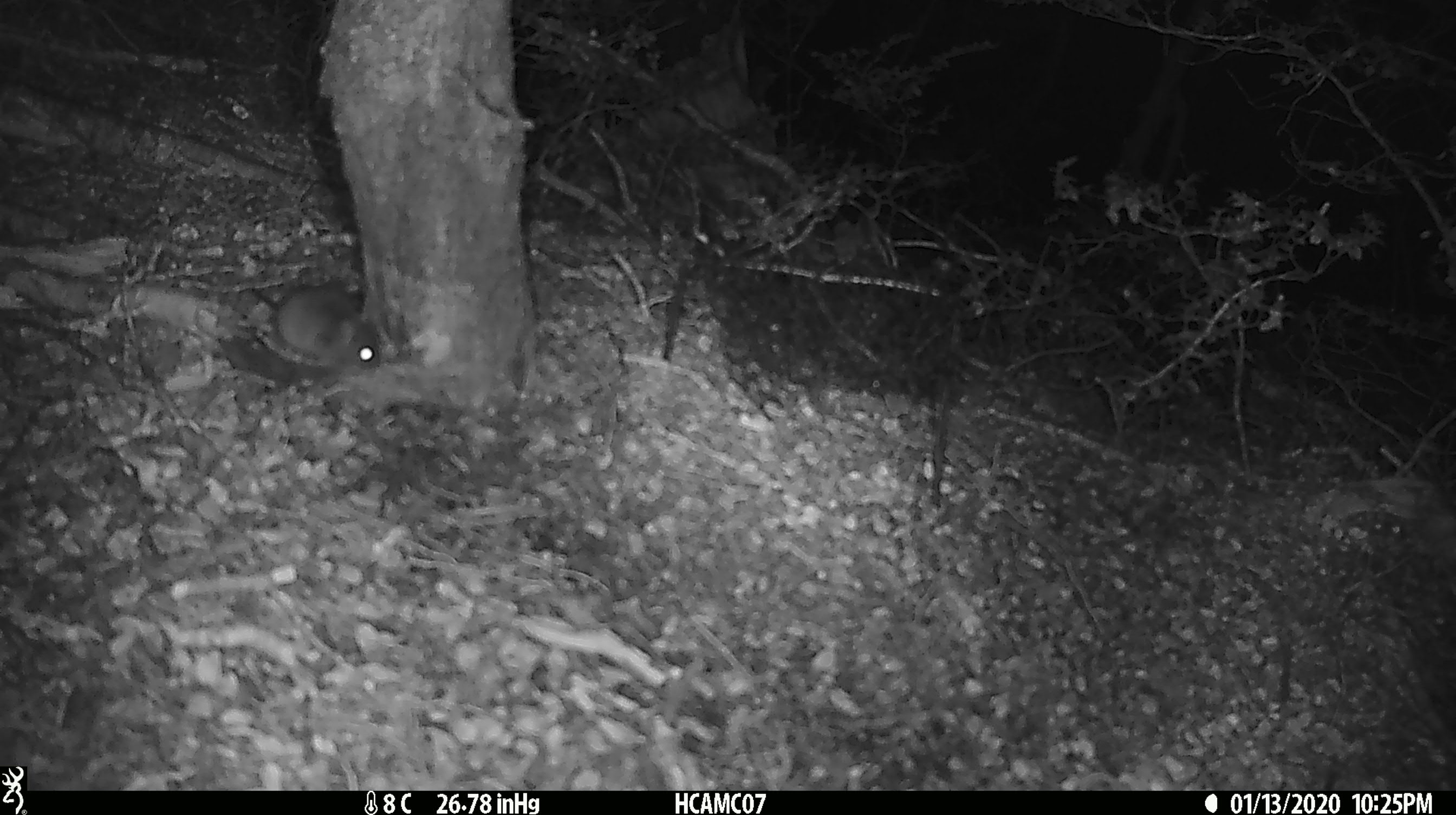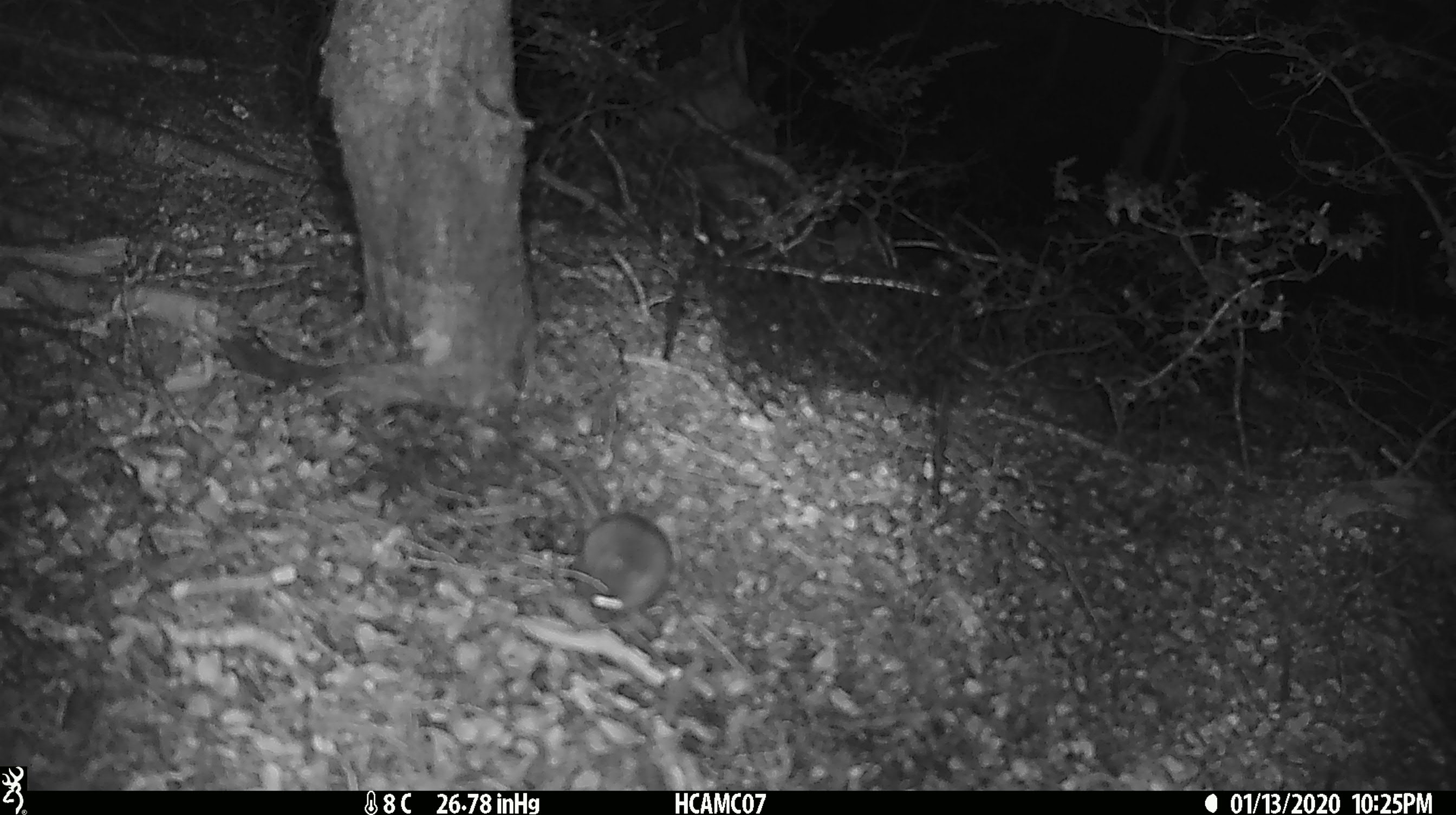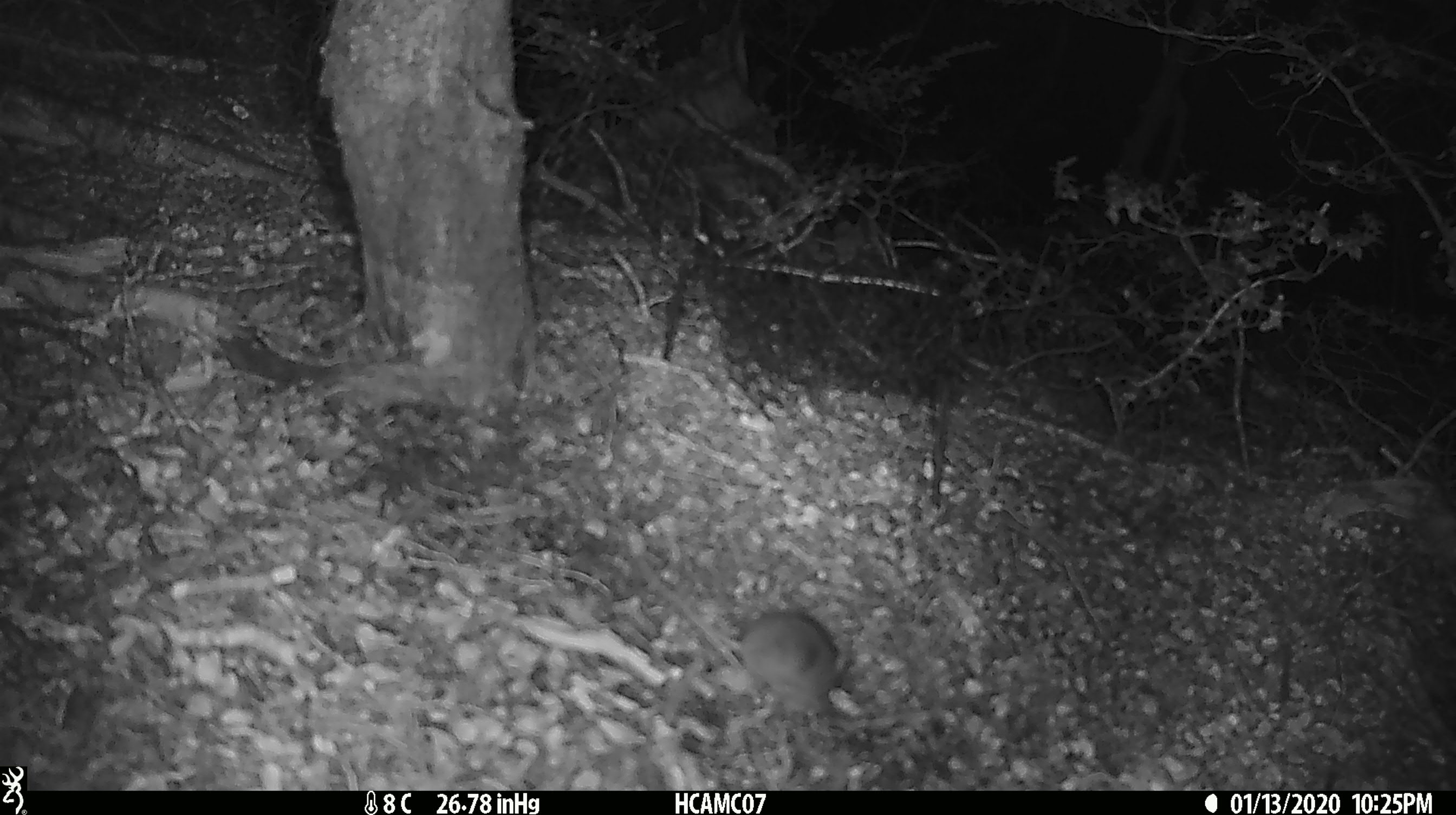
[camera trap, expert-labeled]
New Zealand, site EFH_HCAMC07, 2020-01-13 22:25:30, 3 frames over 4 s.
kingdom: Animalia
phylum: Chordata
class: Mammalia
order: Rodentia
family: Muridae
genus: Mus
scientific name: Mus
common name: mouse